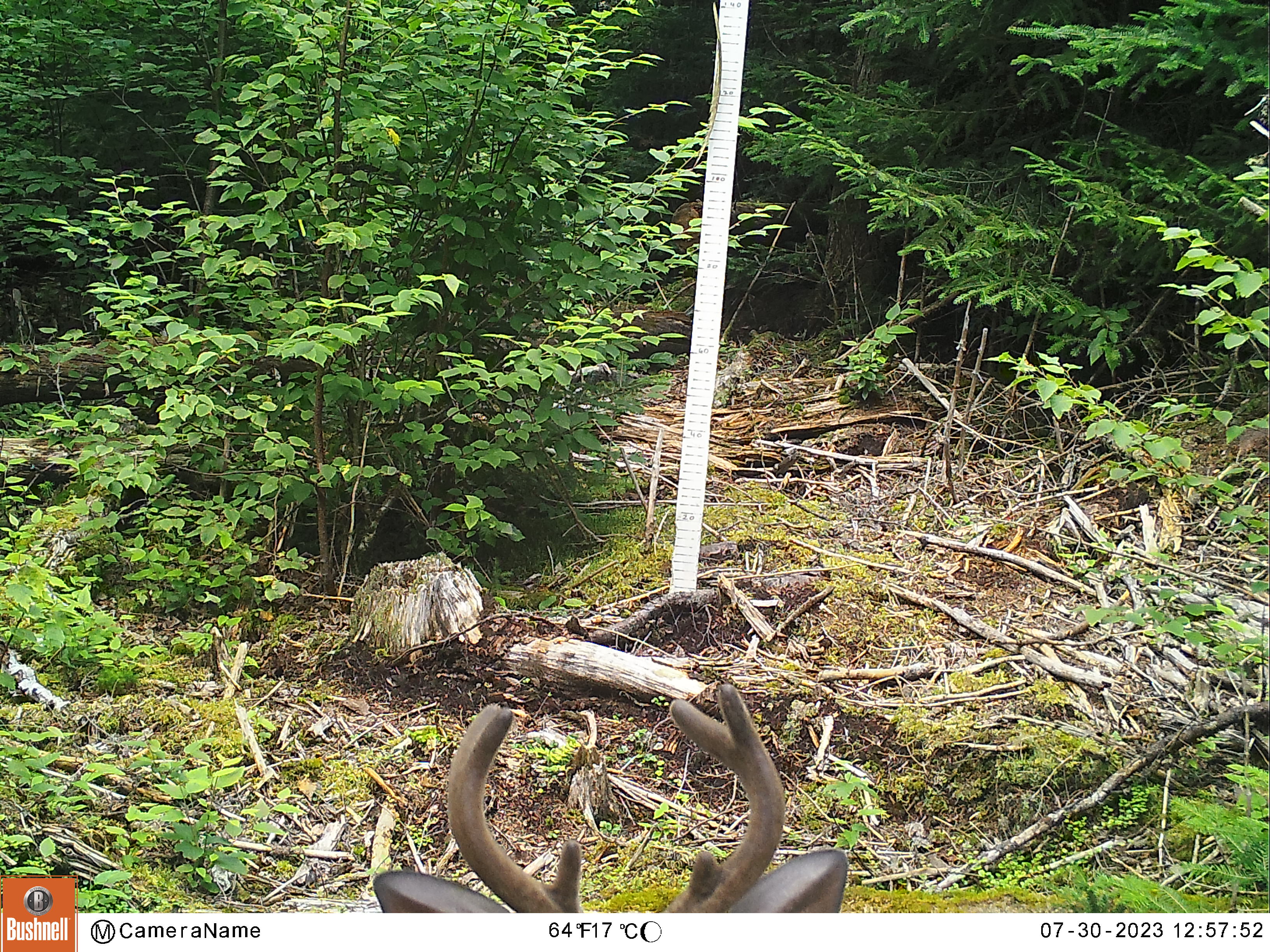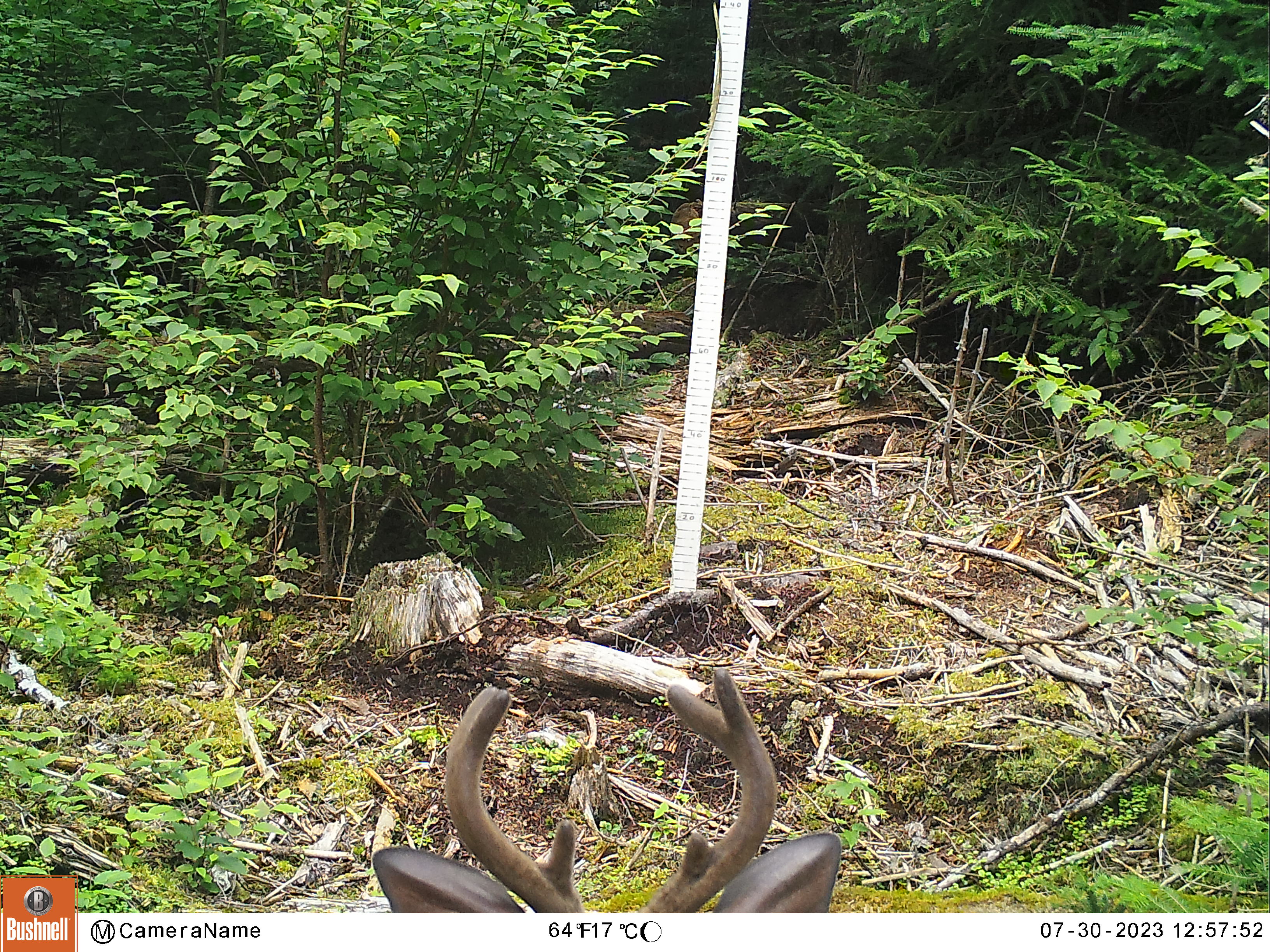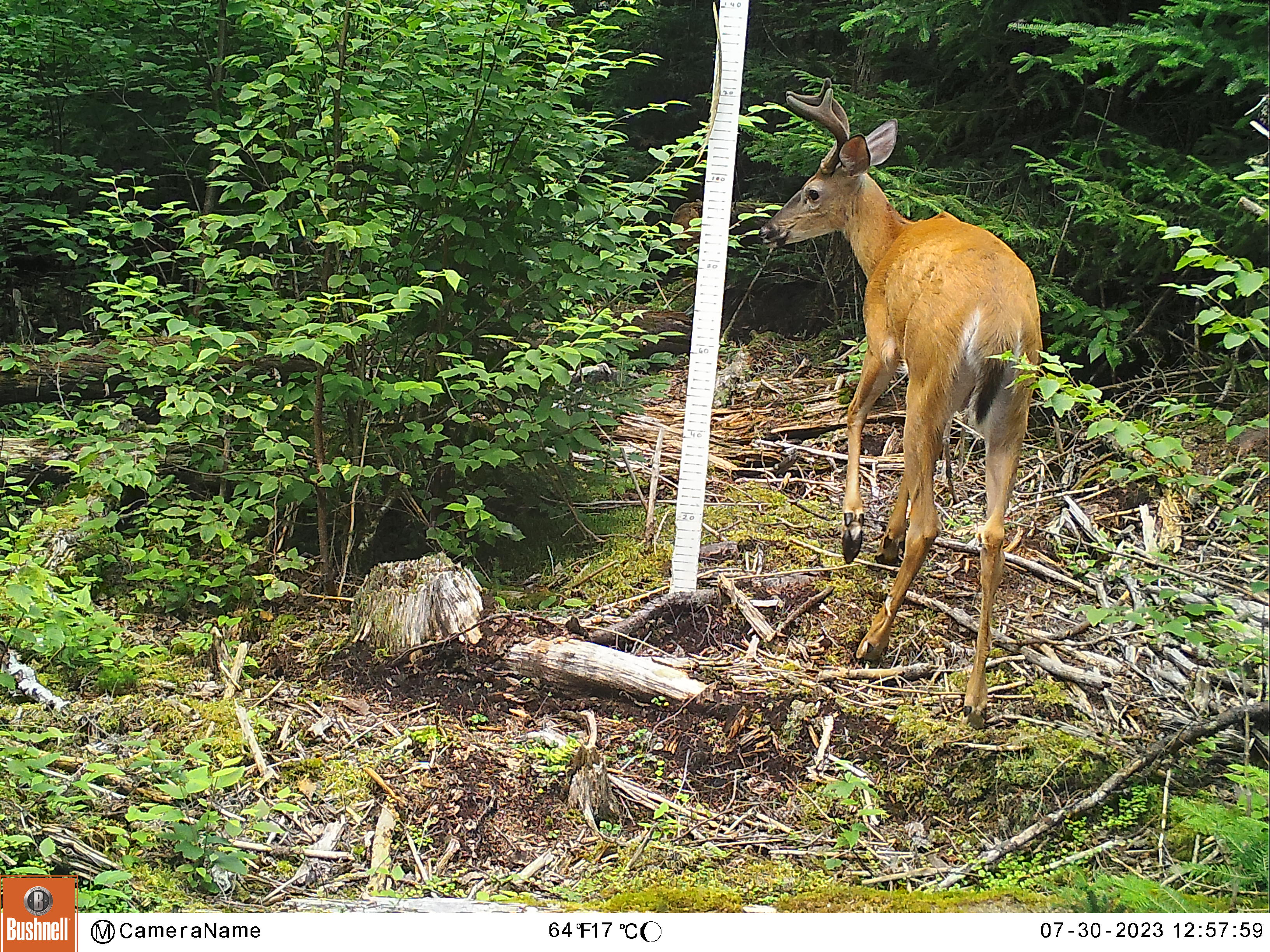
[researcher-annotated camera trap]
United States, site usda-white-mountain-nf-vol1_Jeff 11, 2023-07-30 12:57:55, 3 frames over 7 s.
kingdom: Animalia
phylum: Chordata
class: Mammalia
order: Artiodactyla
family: Cervidae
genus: Odocoileus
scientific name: Odocoileus virginianus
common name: white-tailed deer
White-tailed deer (Odocoileus virginianus).